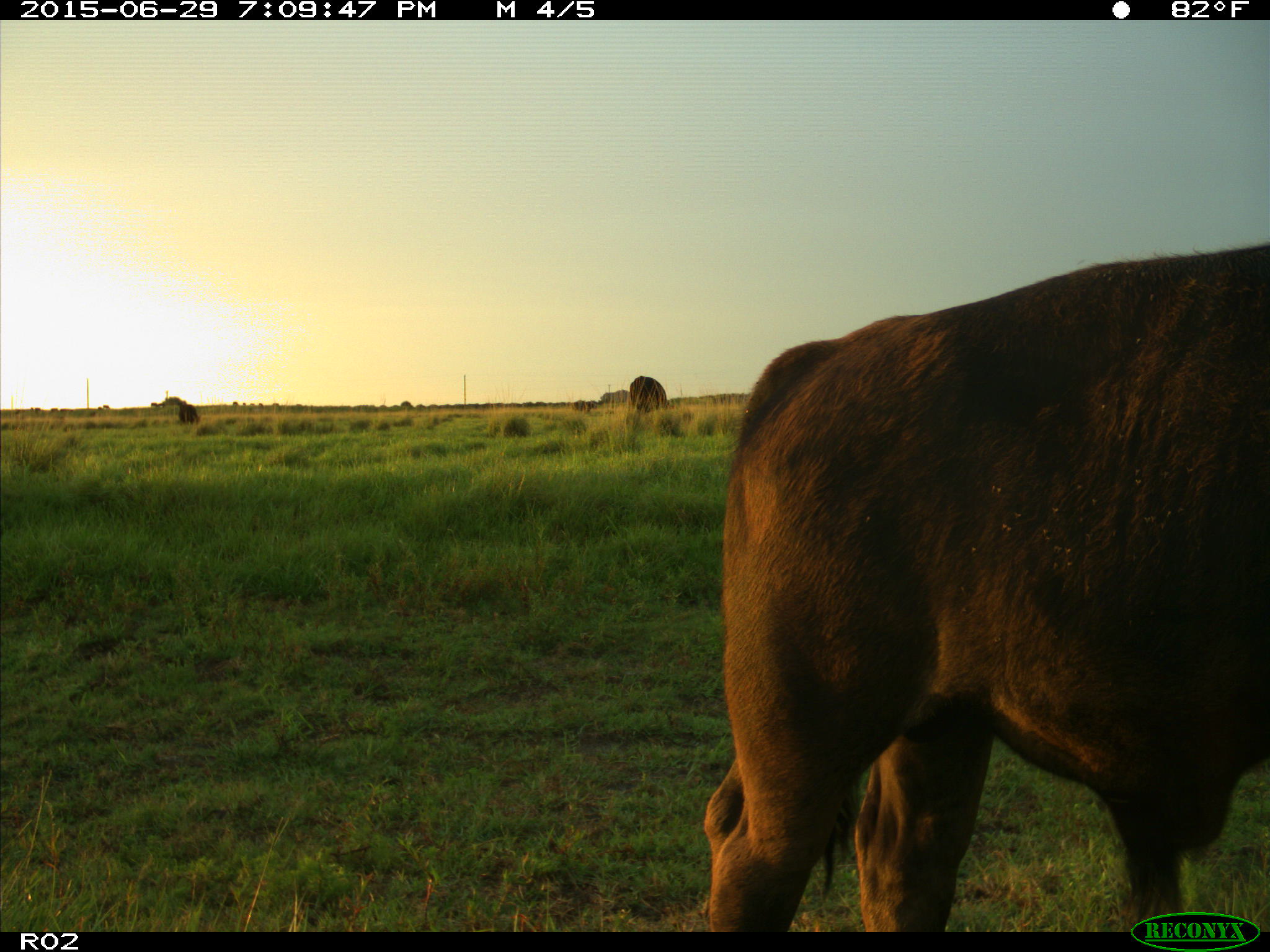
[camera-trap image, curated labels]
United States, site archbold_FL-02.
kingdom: Animalia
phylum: Chordata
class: Mammalia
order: Artiodactyla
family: Bovidae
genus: Bos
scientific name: Bos taurus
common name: domestic cow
Bos taurus (domestic cow).